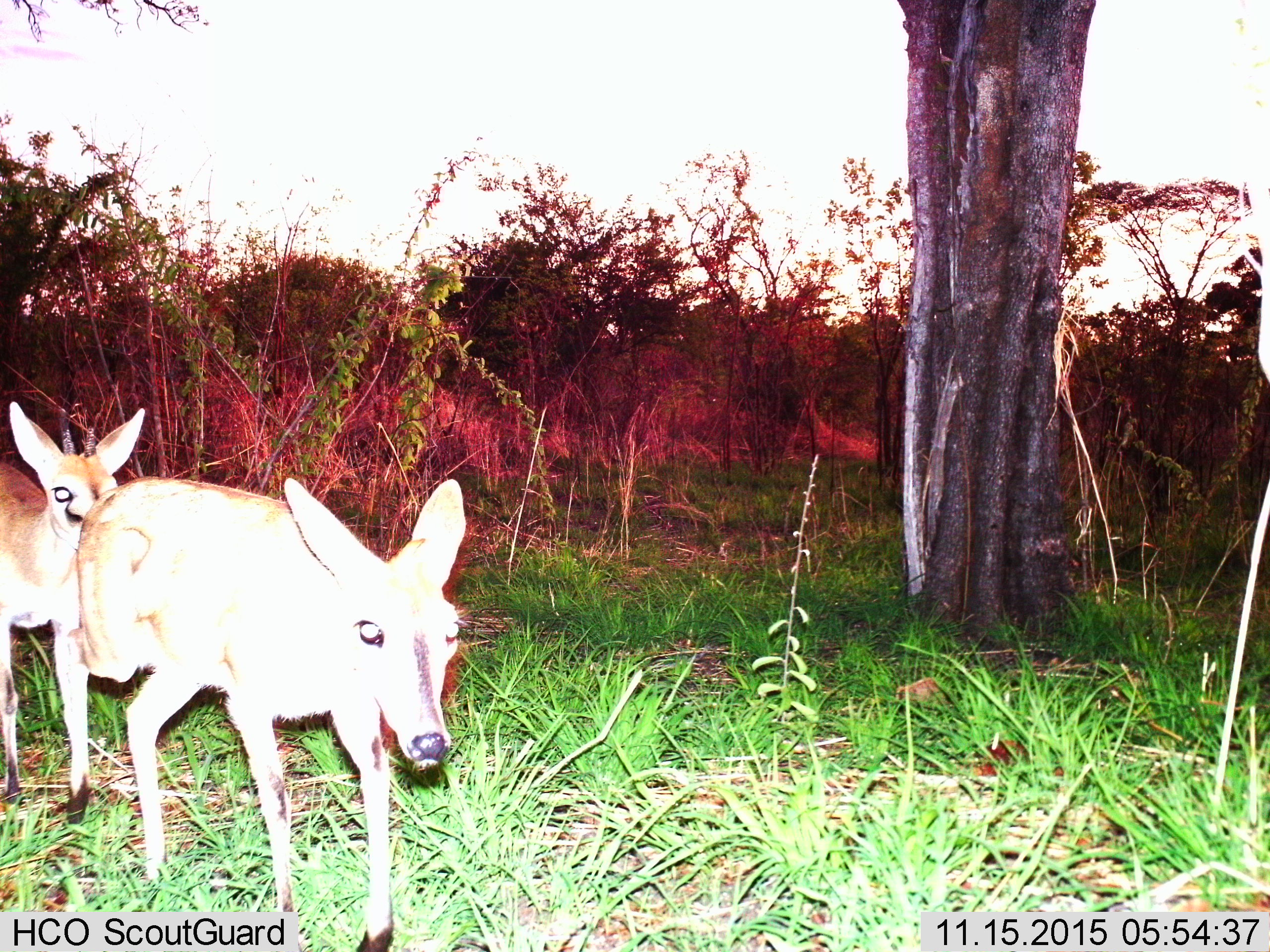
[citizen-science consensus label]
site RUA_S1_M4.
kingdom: Animalia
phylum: Chordata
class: Mammalia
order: Artiodactyla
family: Bovidae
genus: Sylvicapra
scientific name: Sylvicapra grimmia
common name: common duiker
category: duikercommongrey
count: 2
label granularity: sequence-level